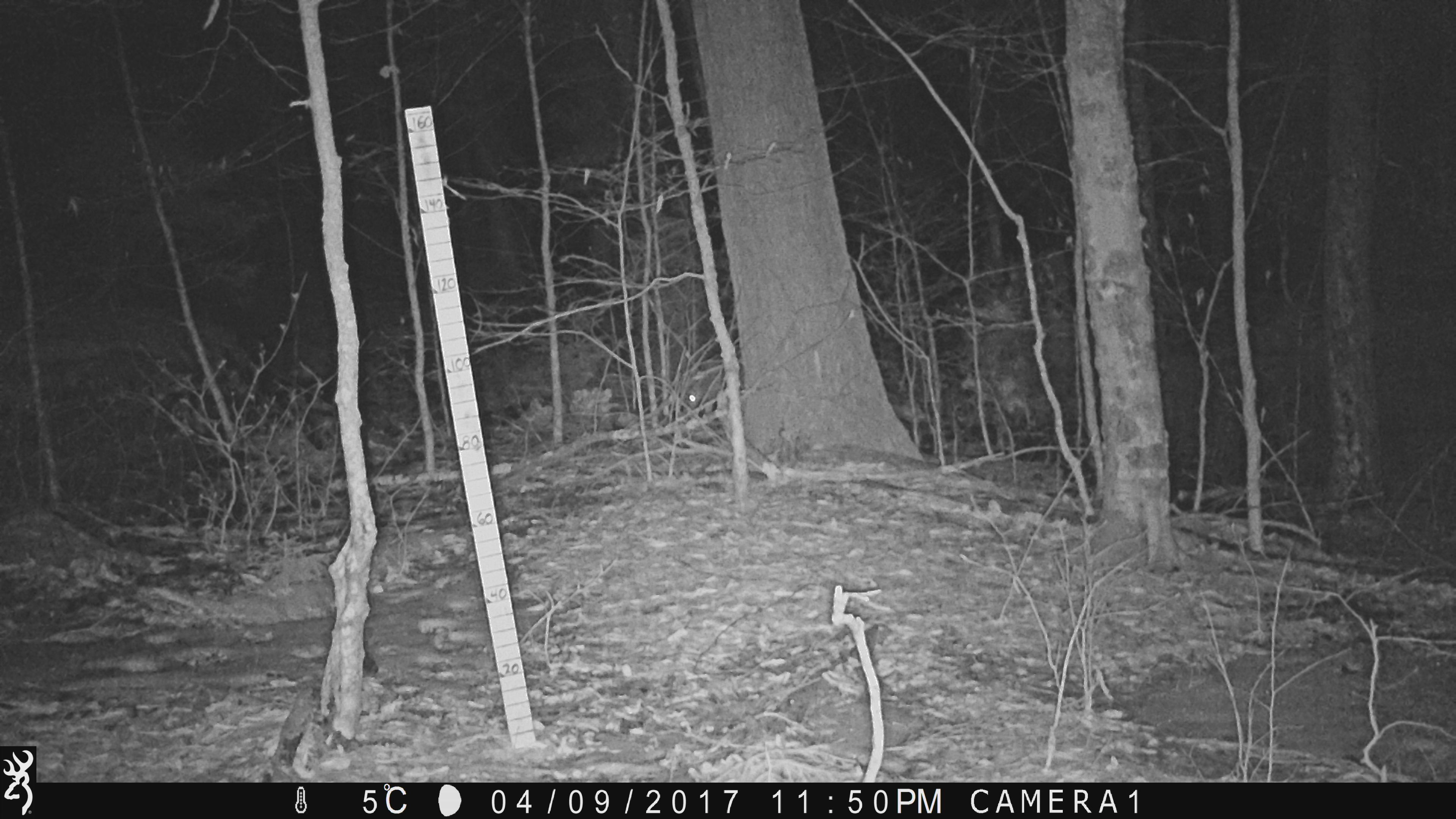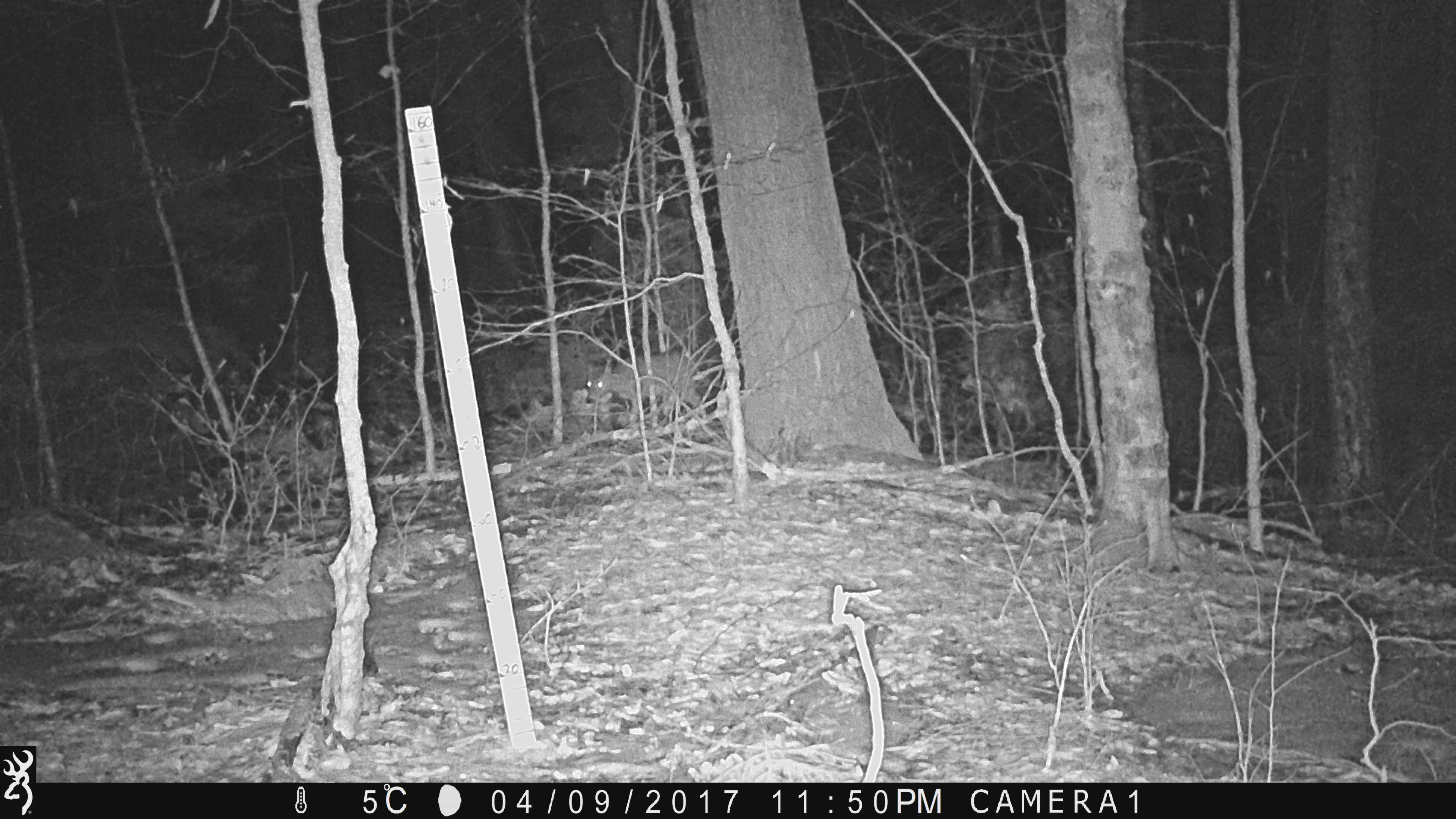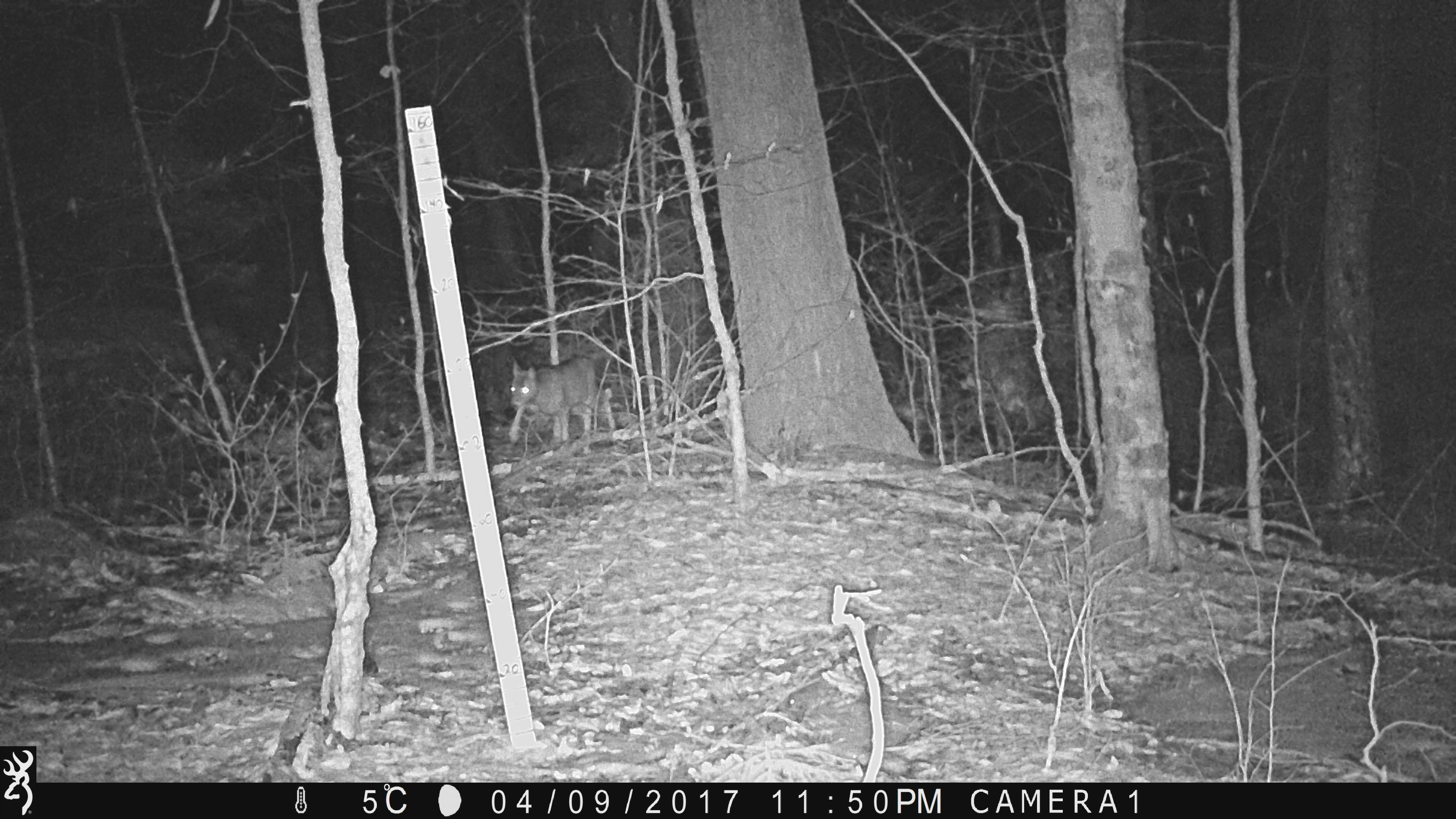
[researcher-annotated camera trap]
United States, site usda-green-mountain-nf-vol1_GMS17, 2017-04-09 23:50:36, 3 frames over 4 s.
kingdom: Animalia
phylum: Chordata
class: Mammalia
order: Artiodactyla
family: Cervidae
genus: Odocoileus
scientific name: Odocoileus virginianus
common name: white-tailed deer